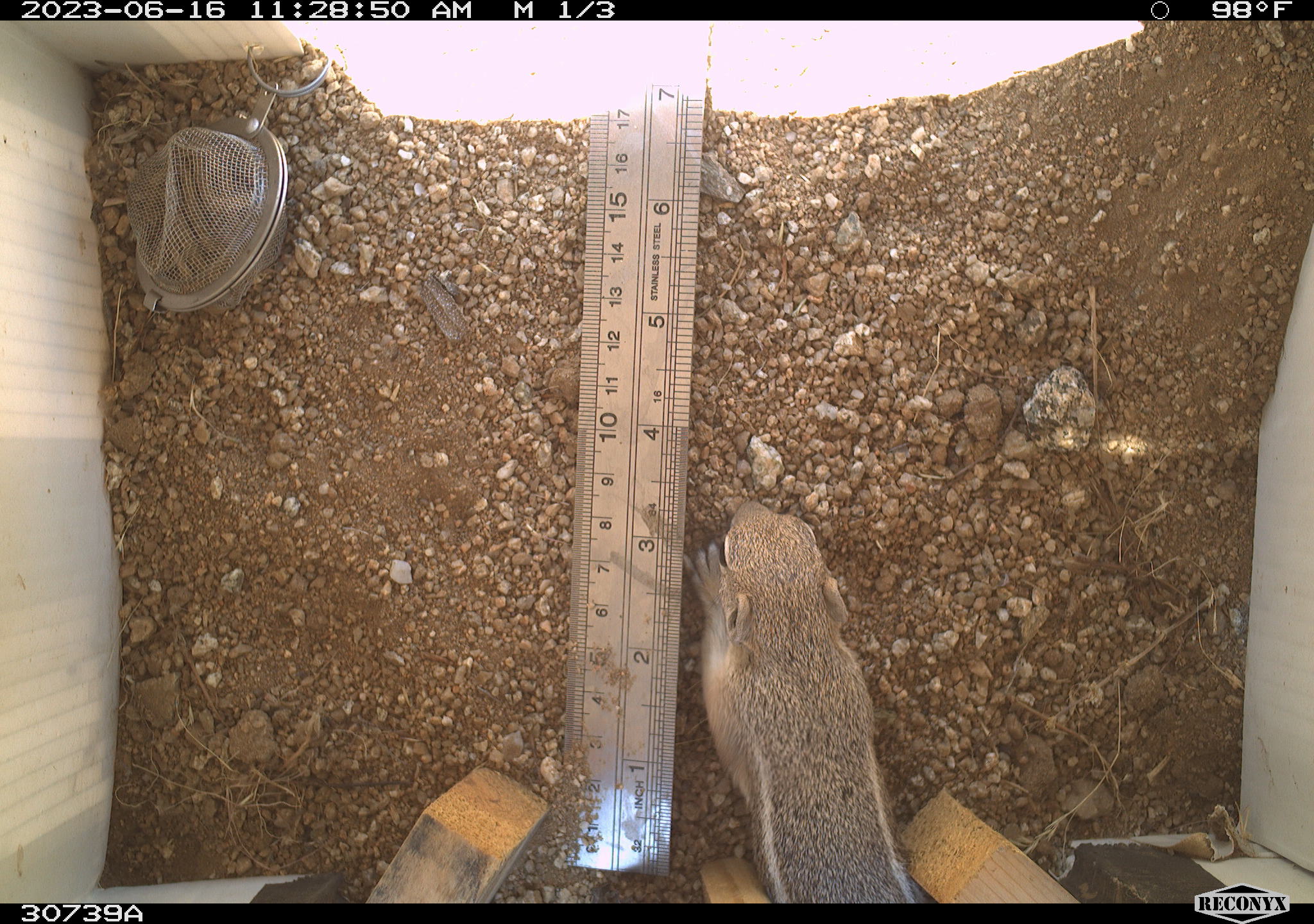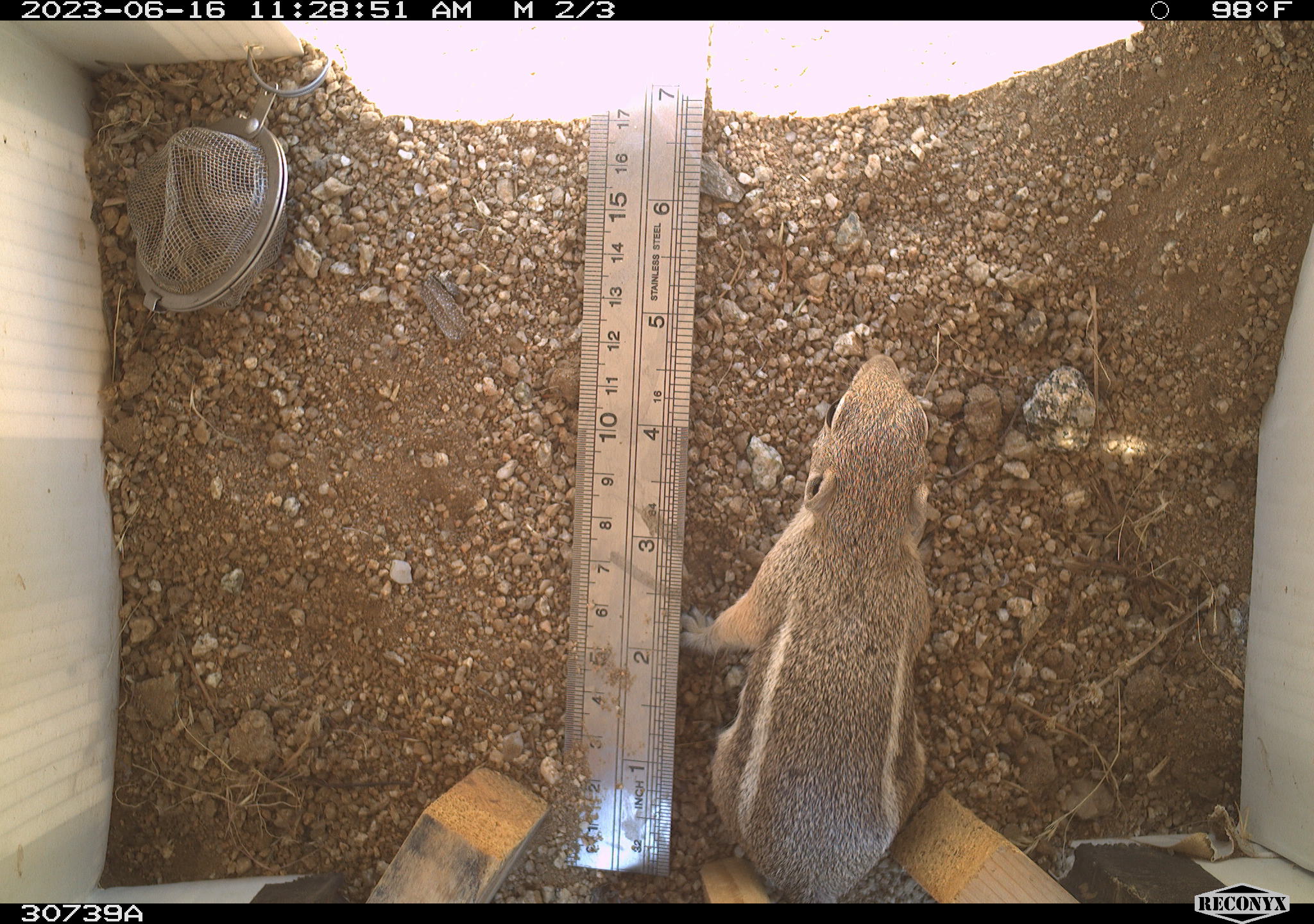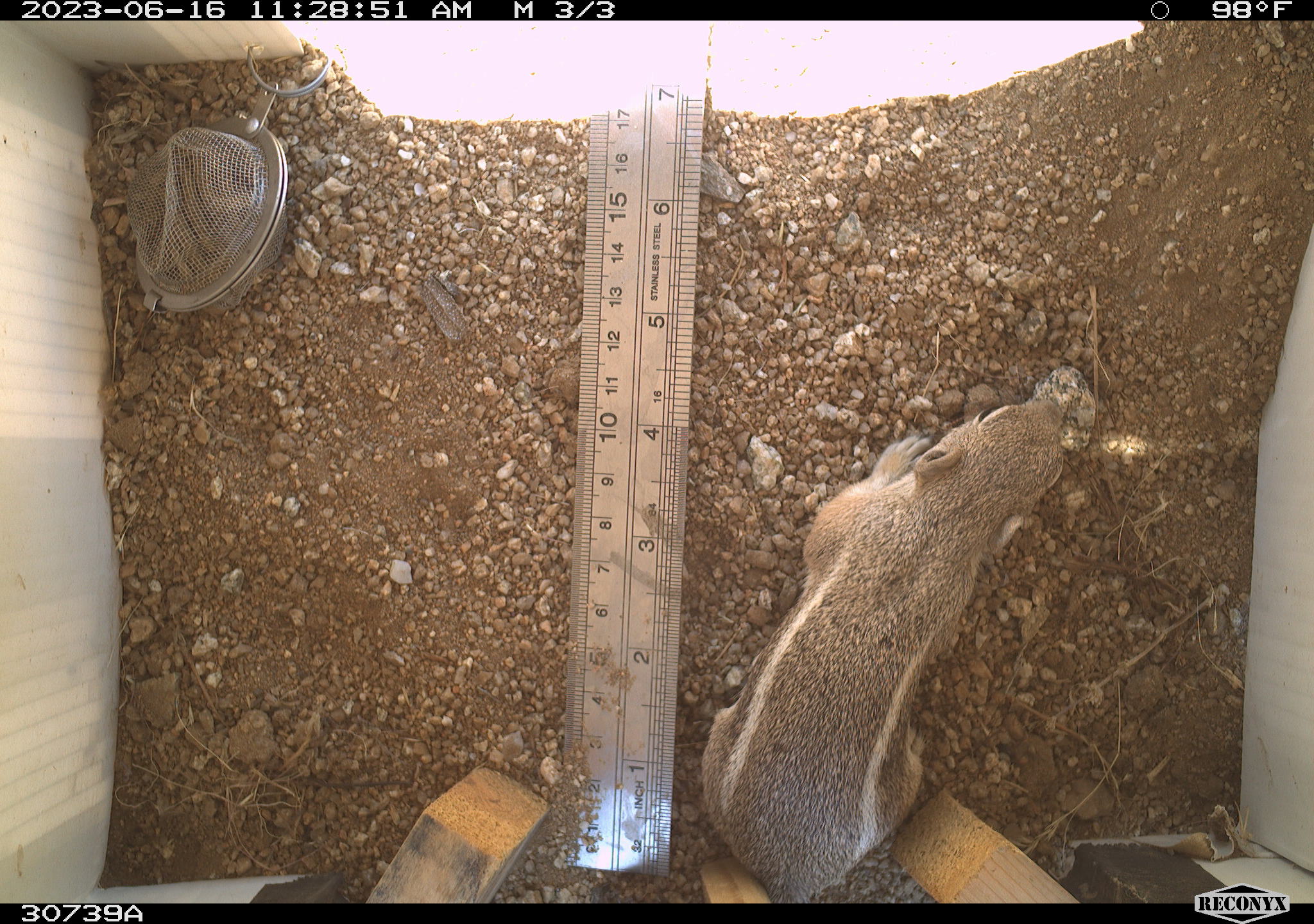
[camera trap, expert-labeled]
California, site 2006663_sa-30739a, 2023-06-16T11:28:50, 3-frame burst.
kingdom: Animalia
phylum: Chordata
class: Mammalia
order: Rodentia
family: Sciuridae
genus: Ammospermophilus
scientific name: Ammospermophilus leucurus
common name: white-tailed antelope squirrel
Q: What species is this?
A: White-tailed antelope squirrel (Ammospermophilus leucurus).